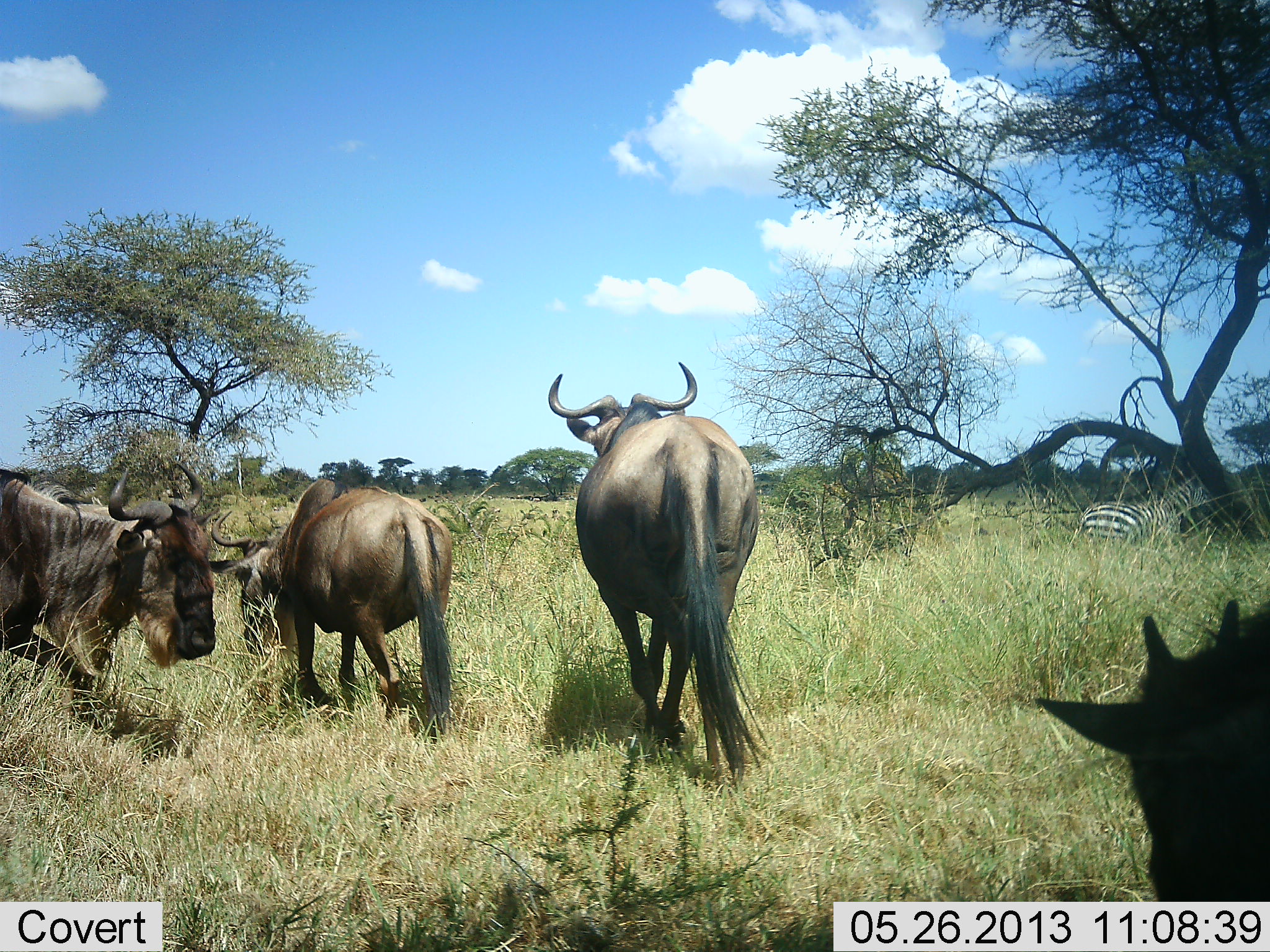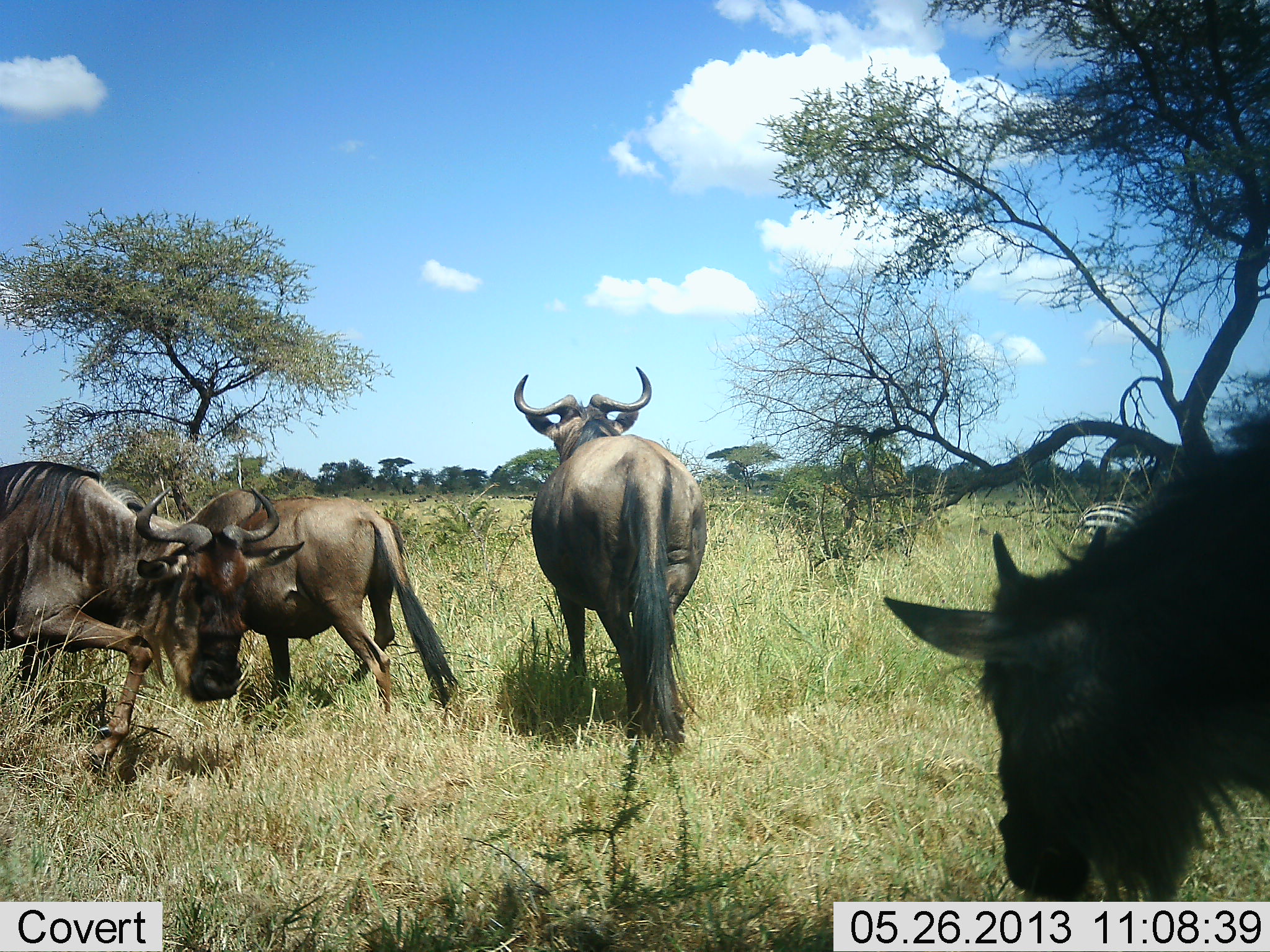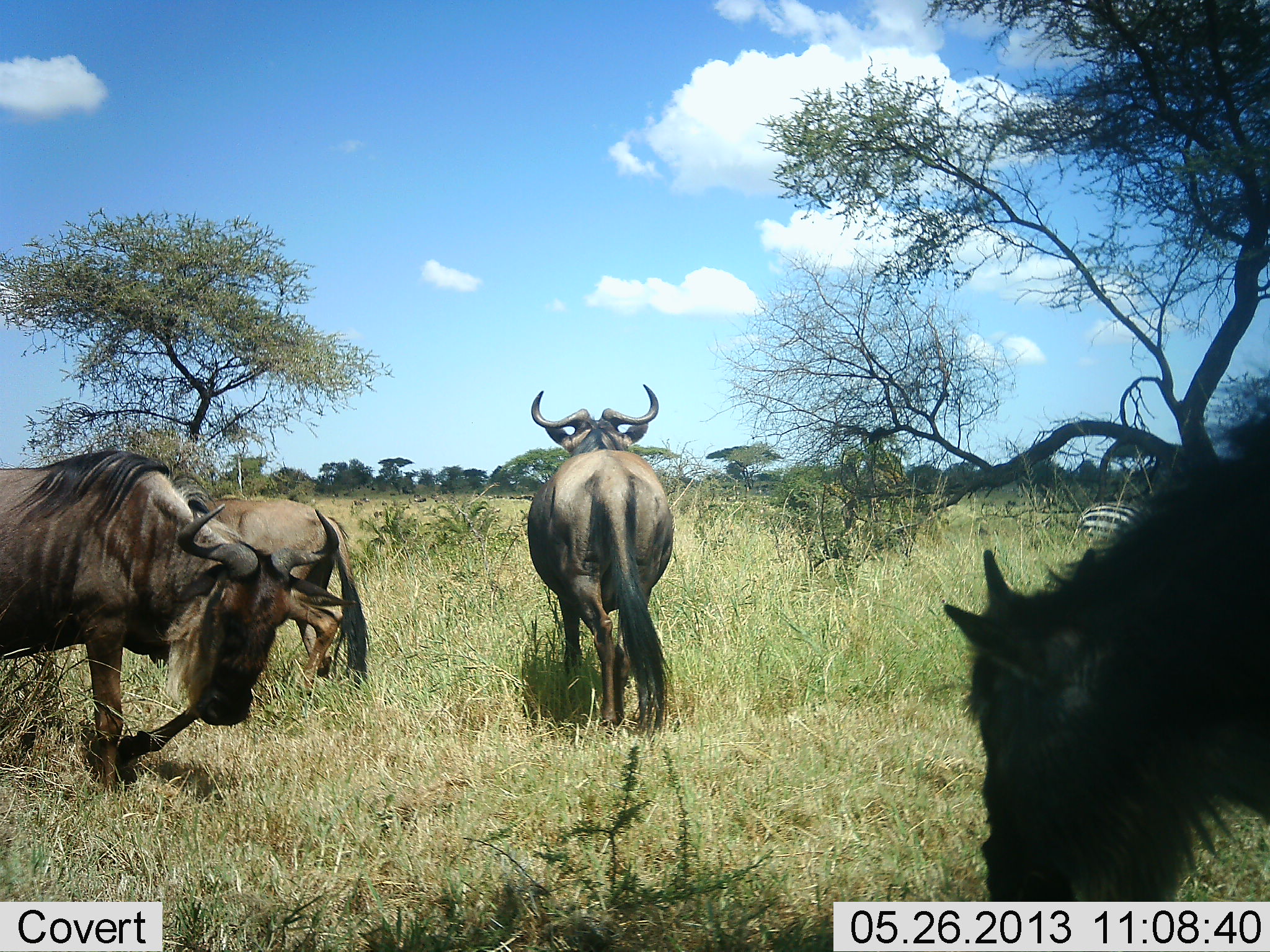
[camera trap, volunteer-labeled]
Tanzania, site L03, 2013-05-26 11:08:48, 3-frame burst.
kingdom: Animalia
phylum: Chordata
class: Mammalia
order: Artiodactyla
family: Bovidae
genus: Connochaetes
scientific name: Connochaetes taurinus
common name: blue wildebeest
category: wildebeest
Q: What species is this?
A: Wildebeest (blue wildebeest) (Connochaetes taurinus).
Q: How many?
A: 4.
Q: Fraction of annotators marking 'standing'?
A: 30%.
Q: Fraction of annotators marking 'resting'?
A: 4%.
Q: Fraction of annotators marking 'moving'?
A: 87%.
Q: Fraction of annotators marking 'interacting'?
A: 0%.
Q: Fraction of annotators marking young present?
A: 17%.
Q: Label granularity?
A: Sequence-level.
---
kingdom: Animalia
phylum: Chordata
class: Mammalia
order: Perissodactyla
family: Equidae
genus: Equus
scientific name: Equus quagga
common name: plains zebra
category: zebra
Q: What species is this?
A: Zebra (plains zebra) (Equus quagga).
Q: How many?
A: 1.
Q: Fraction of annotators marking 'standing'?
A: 89%.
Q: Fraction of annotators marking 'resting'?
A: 6%.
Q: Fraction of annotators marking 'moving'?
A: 0%.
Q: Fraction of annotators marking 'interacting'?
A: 0%.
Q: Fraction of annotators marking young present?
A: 0%.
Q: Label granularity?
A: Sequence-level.